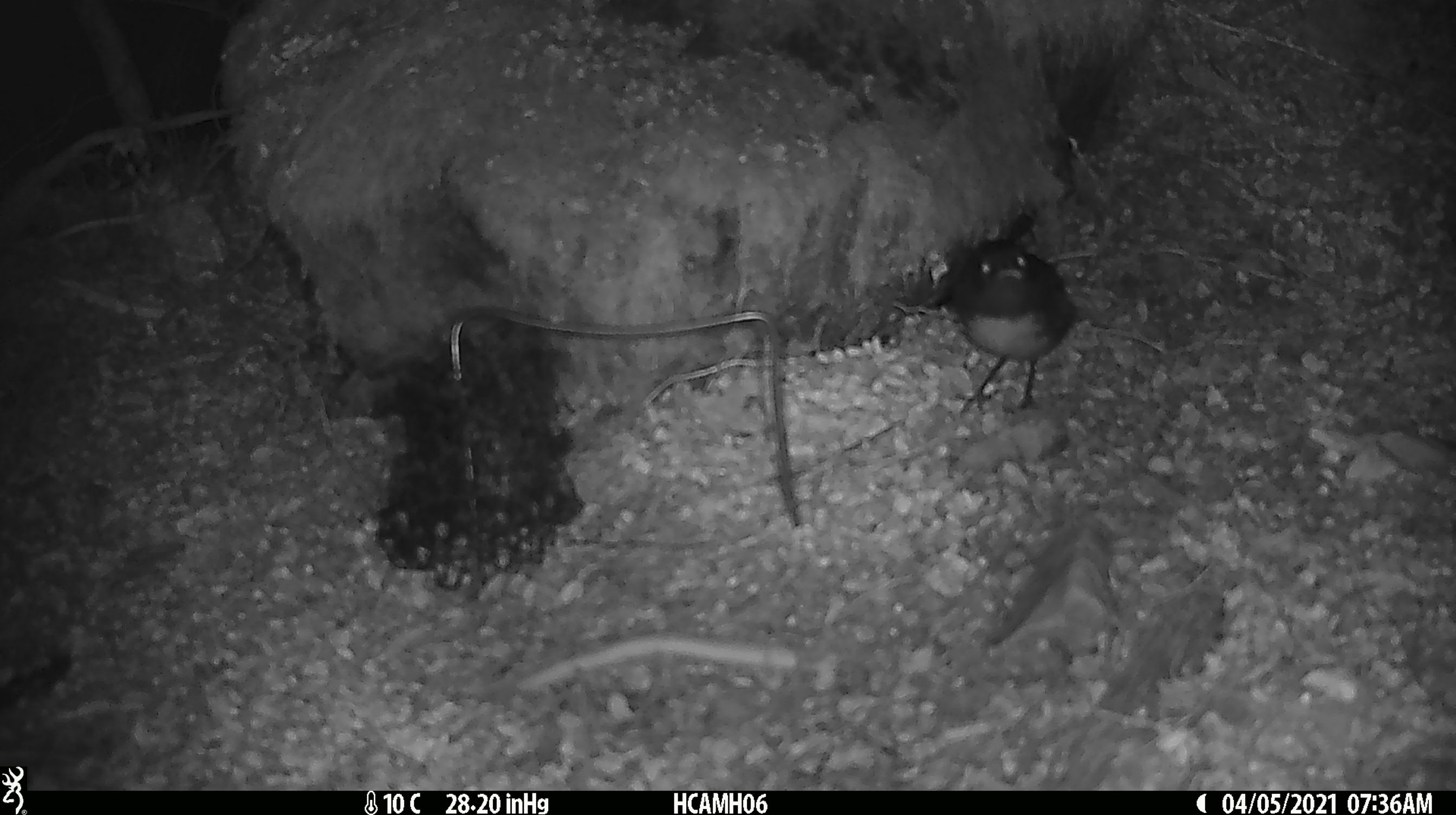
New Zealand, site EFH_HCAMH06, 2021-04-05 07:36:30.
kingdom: Animalia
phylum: Chordata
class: Aves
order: Passeriformes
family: Petroicidae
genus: Petroica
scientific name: Petroica australis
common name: new zealand robin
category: robin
Robin (new zealand robin) (Petroica australis).